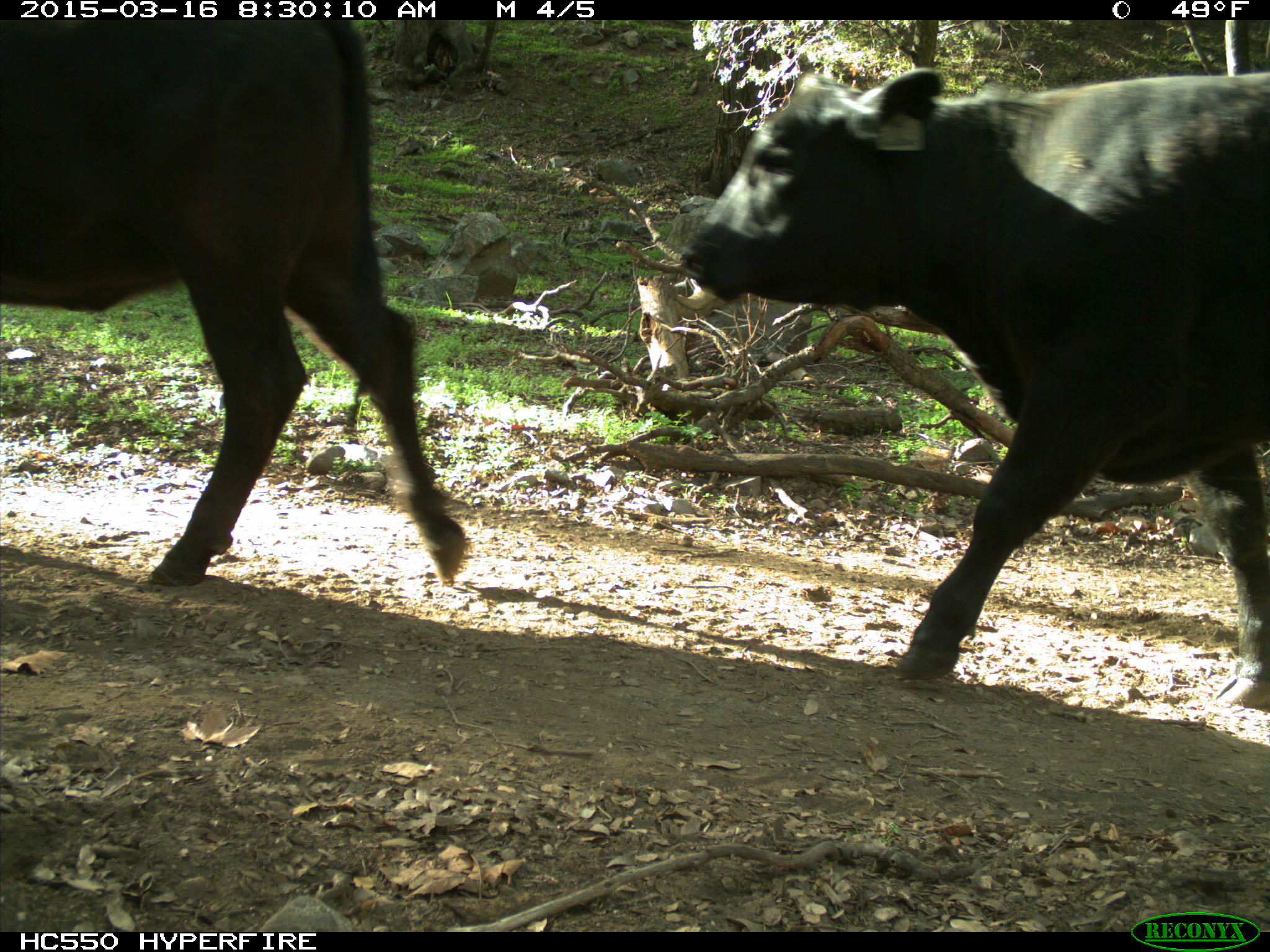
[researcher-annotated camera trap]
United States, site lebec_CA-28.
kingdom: Animalia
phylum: Chordata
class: Mammalia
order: Artiodactyla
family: Bovidae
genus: Bos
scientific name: Bos taurus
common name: domestic cow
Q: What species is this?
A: Bos taurus (domestic cow).